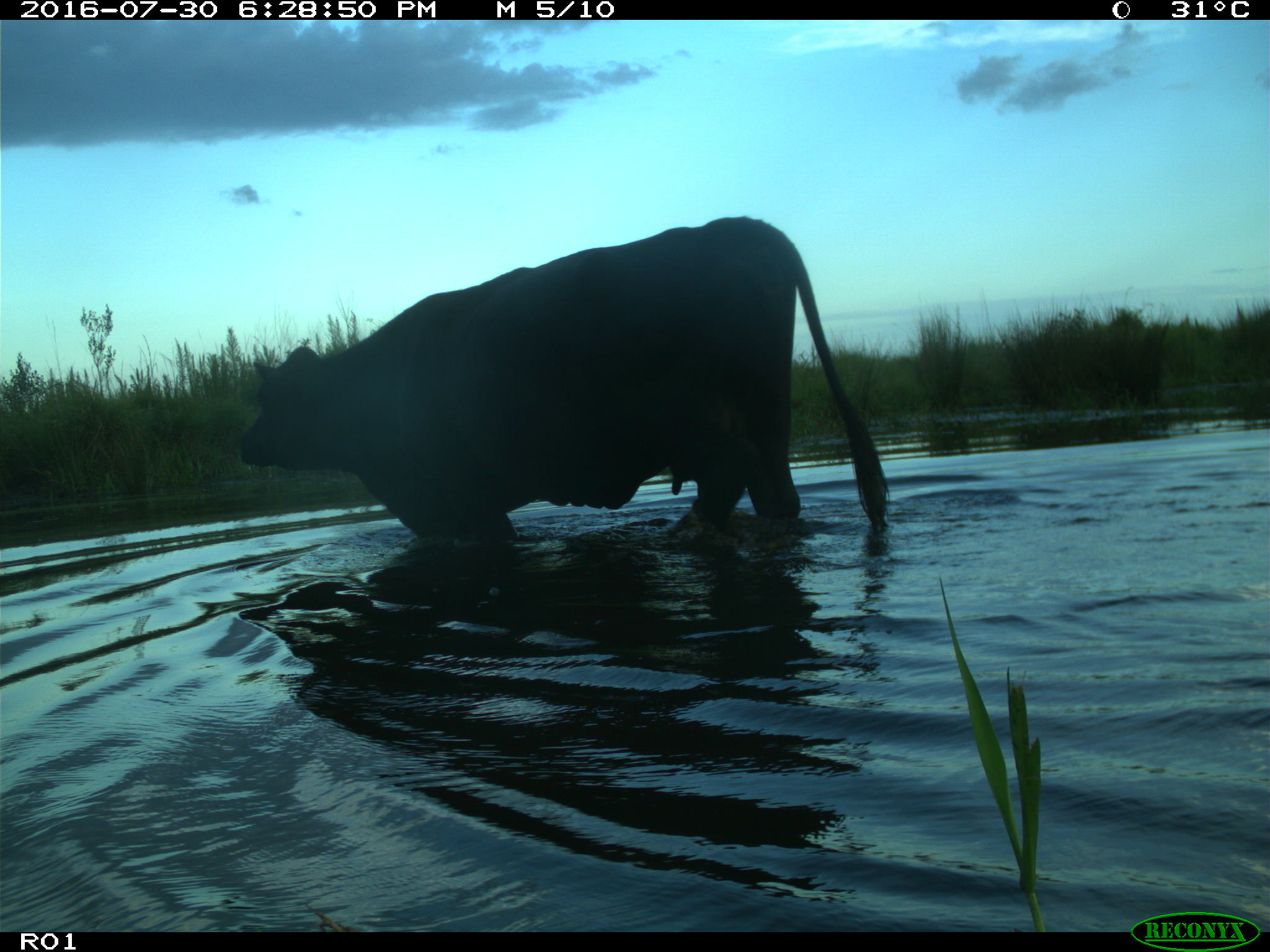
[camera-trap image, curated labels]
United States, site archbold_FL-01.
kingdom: Animalia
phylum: Chordata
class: Mammalia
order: Artiodactyla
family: Bovidae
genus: Bos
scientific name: Bos taurus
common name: domestic cow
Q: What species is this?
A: Bos taurus (domestic cow).